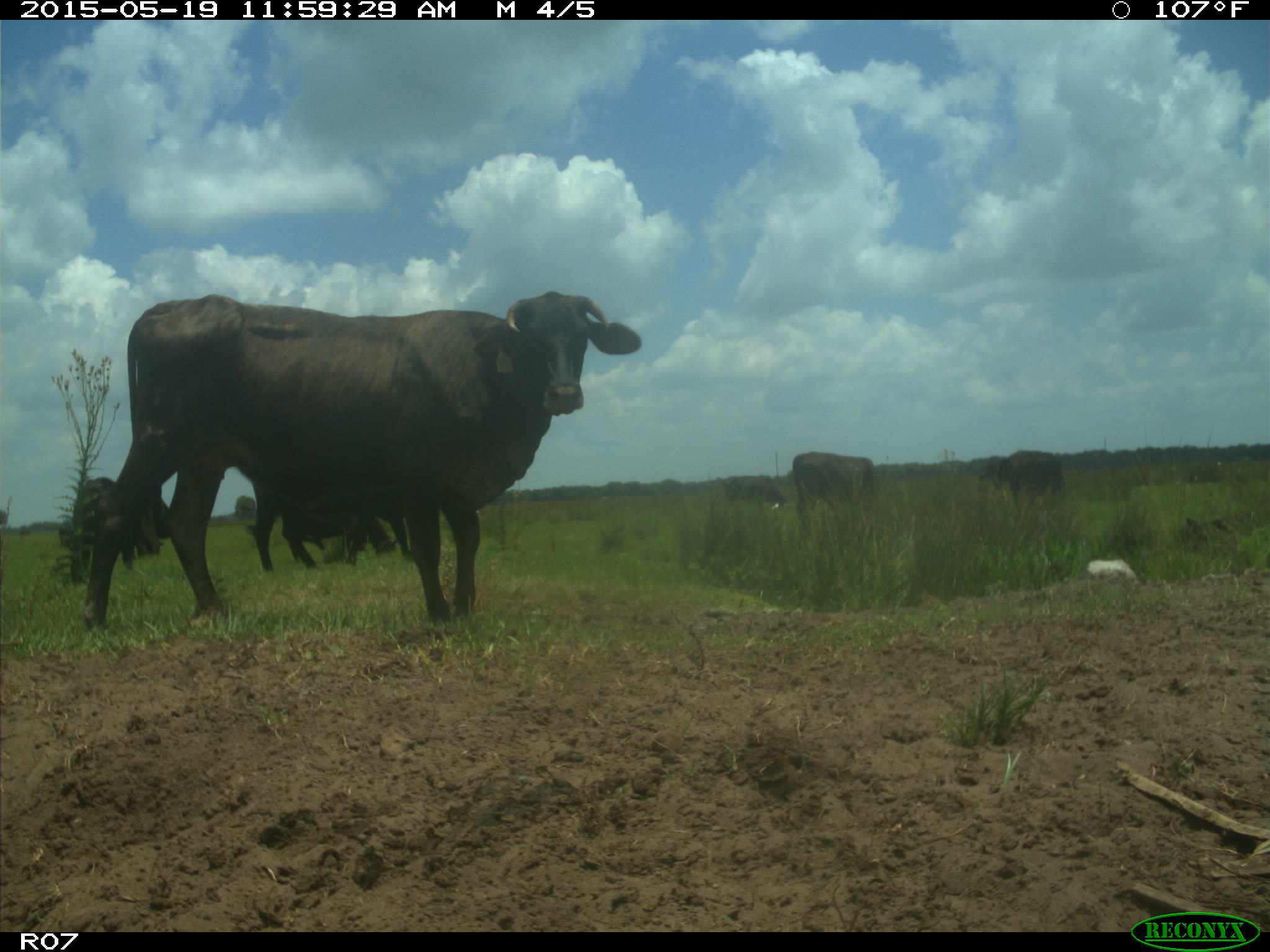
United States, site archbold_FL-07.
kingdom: Animalia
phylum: Chordata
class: Mammalia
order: Artiodactyla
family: Bovidae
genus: Bos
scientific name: Bos taurus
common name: domestic cow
Bos taurus (domestic cow).